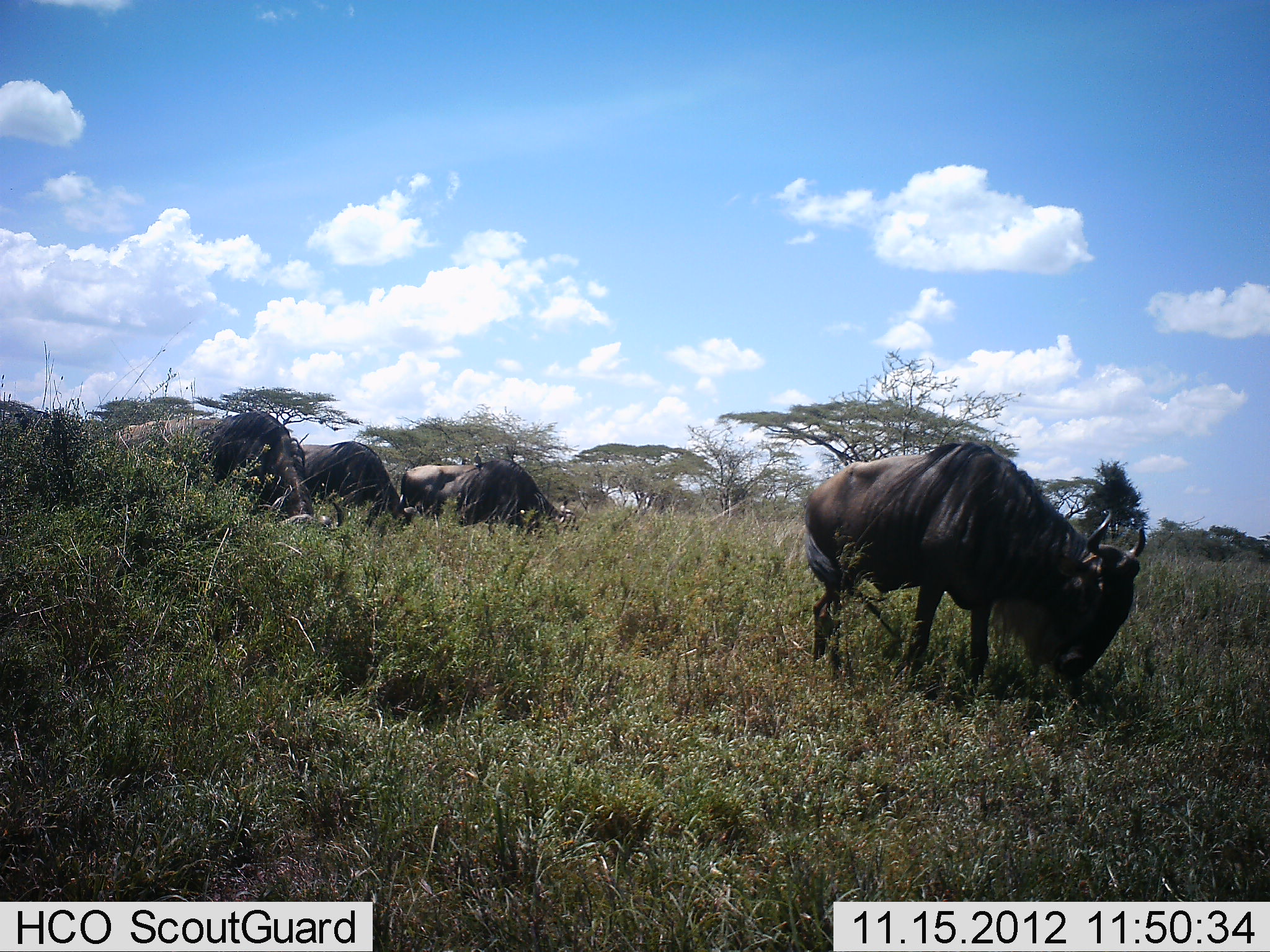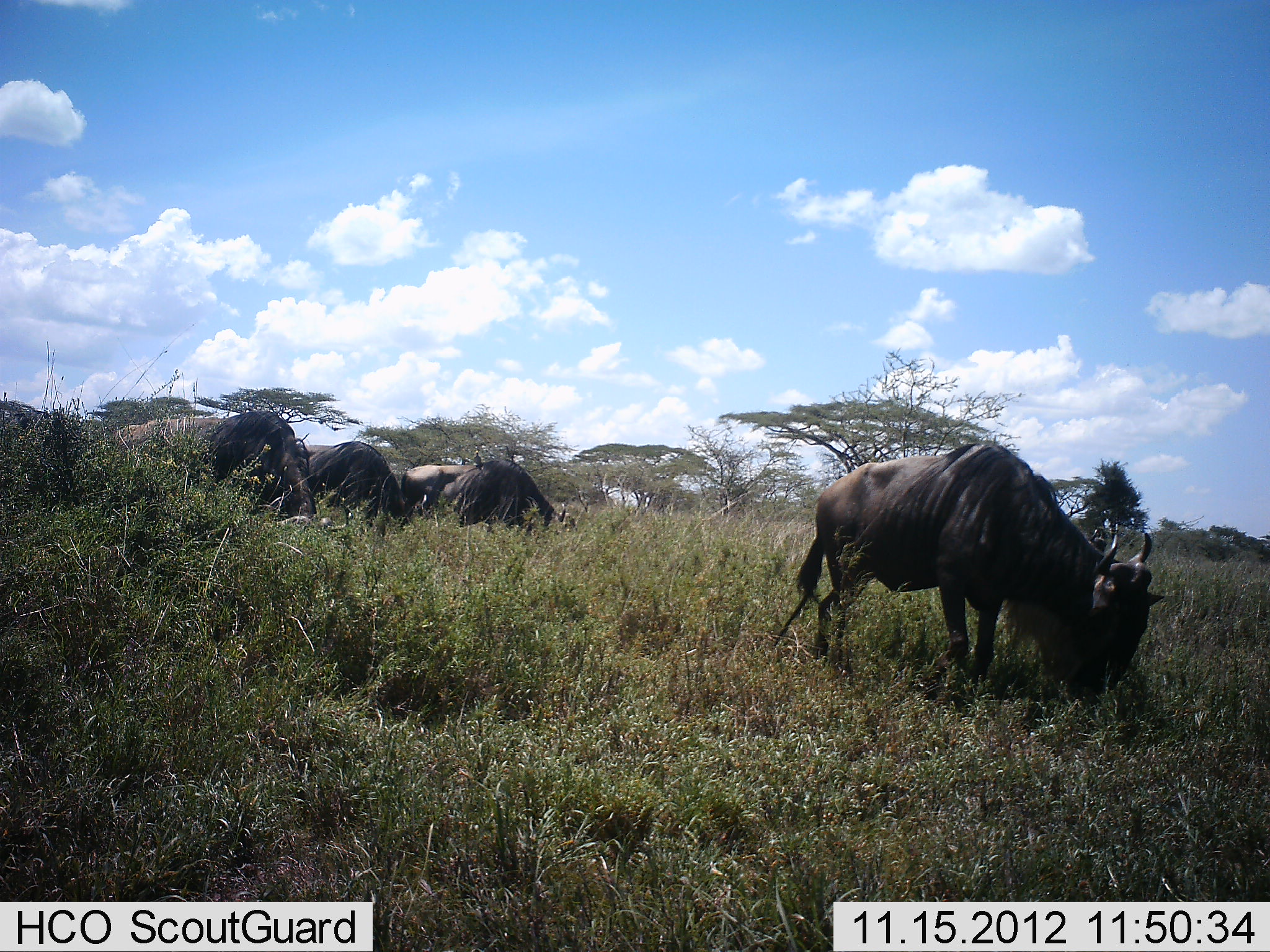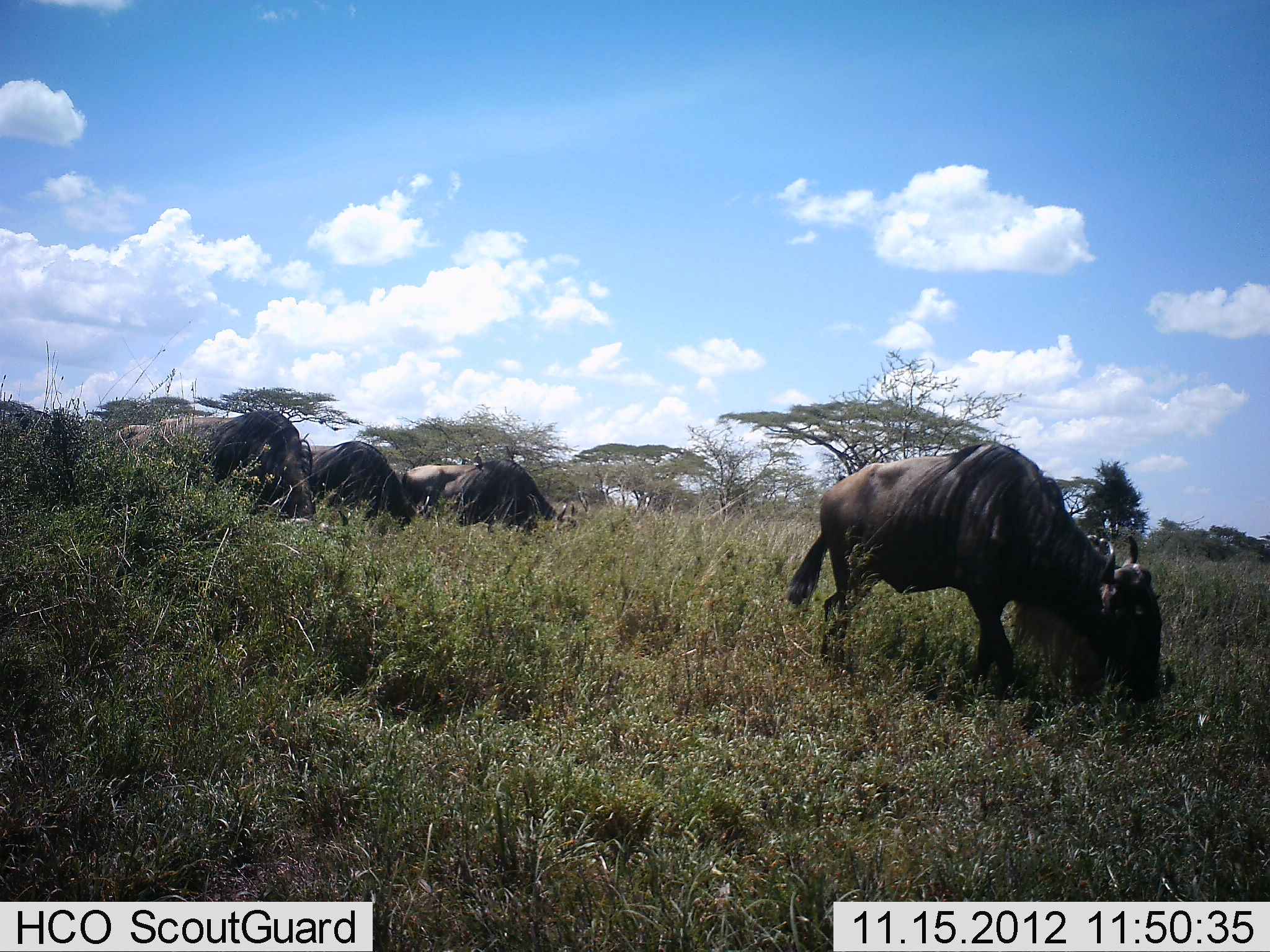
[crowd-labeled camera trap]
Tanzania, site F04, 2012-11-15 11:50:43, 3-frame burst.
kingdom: Animalia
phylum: Chordata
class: Mammalia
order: Artiodactyla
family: Bovidae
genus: Connochaetes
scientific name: Connochaetes taurinus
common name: blue wildebeest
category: wildebeest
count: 5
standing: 30%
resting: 0%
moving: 0%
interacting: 0%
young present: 0%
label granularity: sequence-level